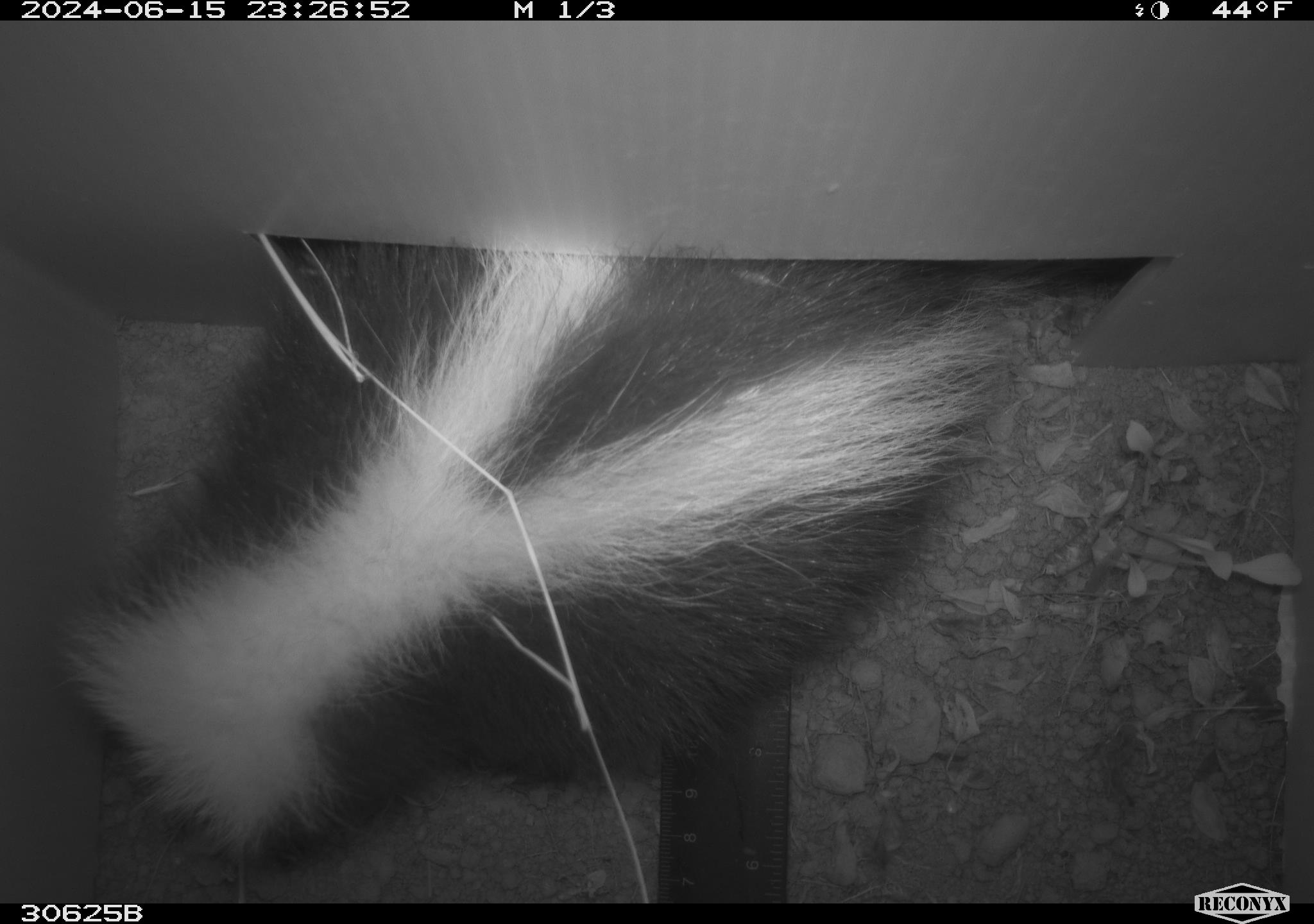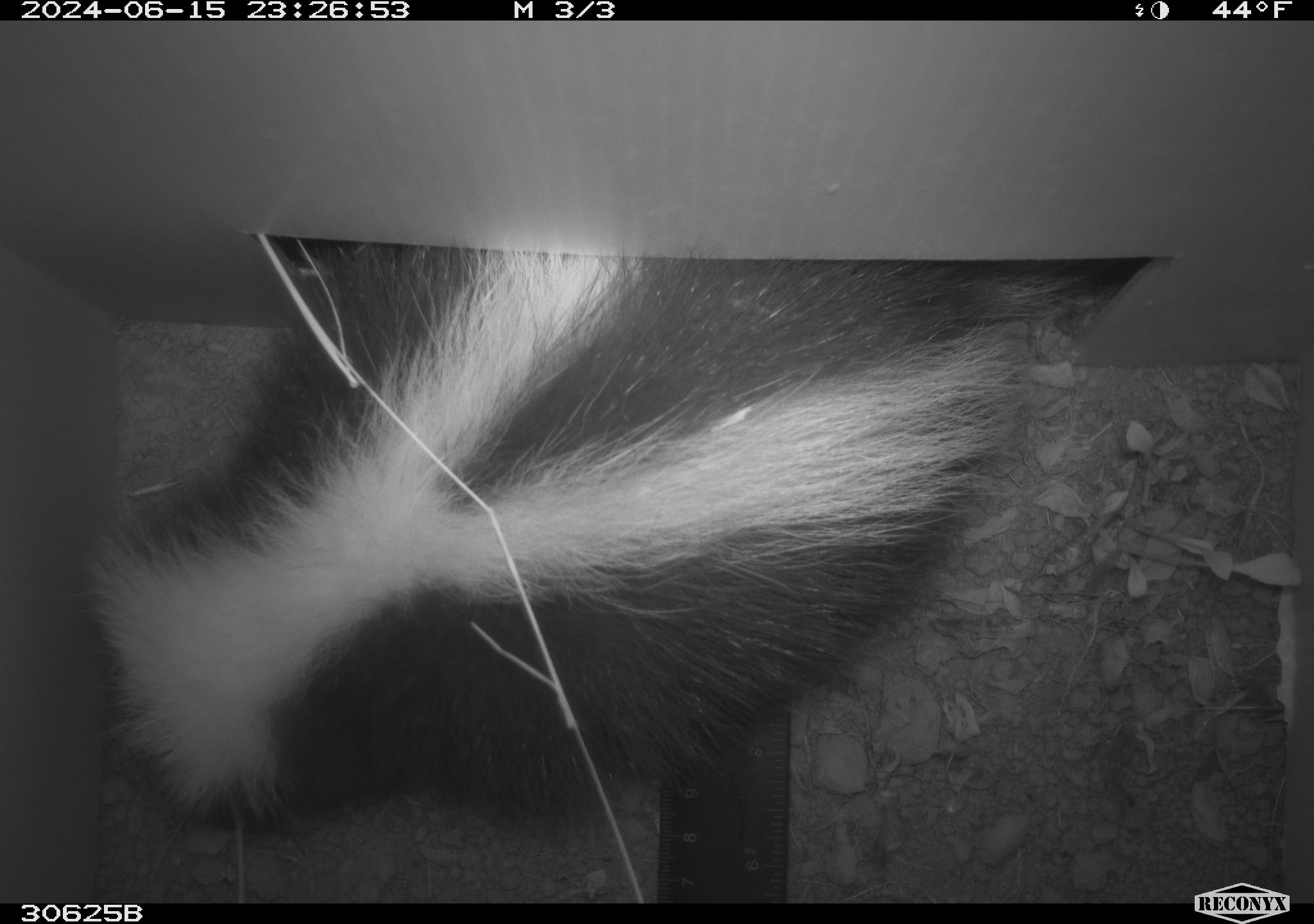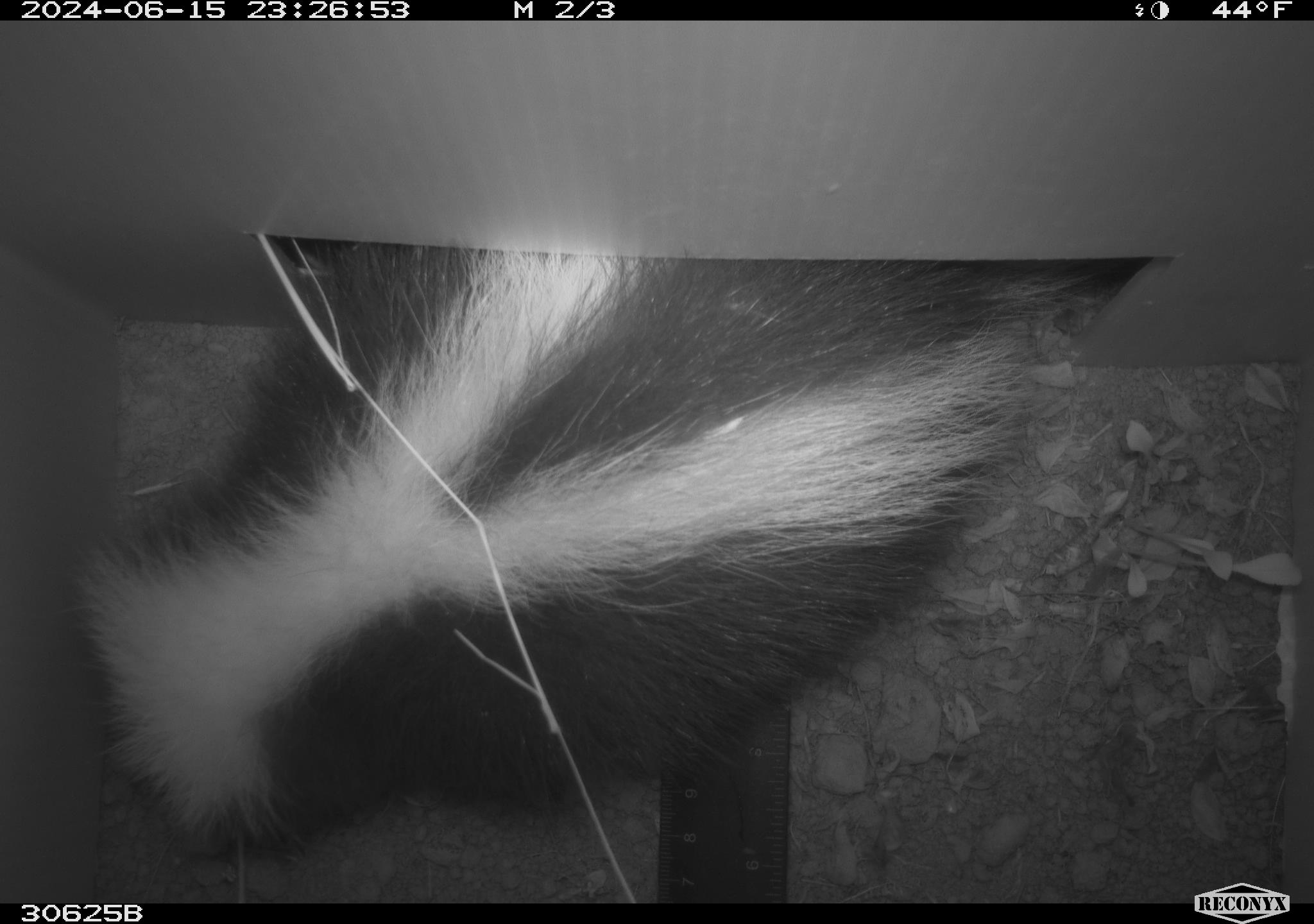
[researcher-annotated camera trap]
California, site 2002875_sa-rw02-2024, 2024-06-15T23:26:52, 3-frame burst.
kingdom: Animalia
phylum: Chordata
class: Mammalia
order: Carnivora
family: Mephitidae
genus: Mephitis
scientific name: Mephitis mephitis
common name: striped skunk